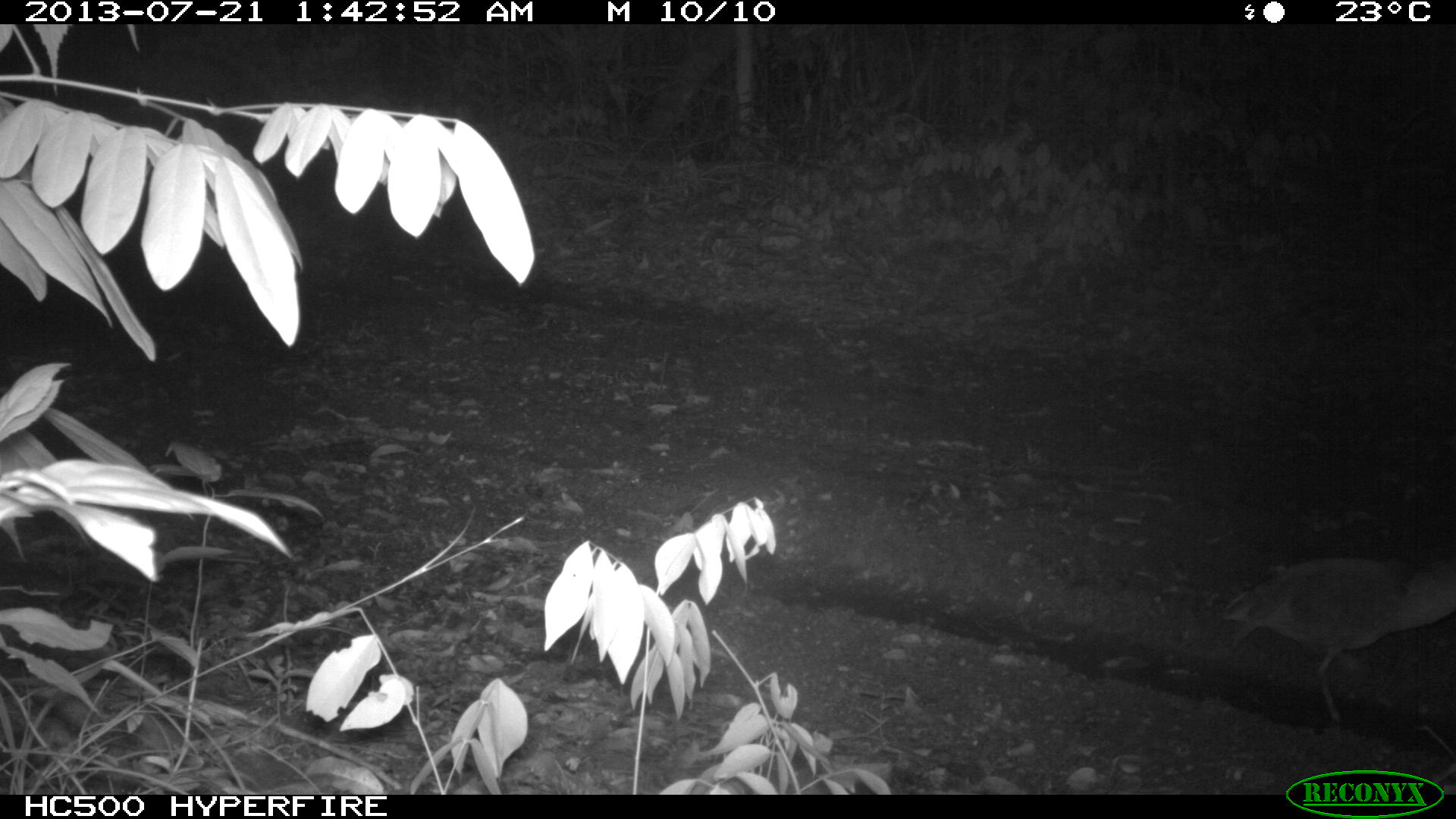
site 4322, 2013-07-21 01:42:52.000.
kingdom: Animalia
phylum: Chordata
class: Aves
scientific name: Aves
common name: bird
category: ave desconocida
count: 1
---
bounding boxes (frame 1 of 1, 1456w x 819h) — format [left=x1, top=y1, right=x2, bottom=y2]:
ave desconocida: [left=1215, top=552, right=1456, bottom=717]